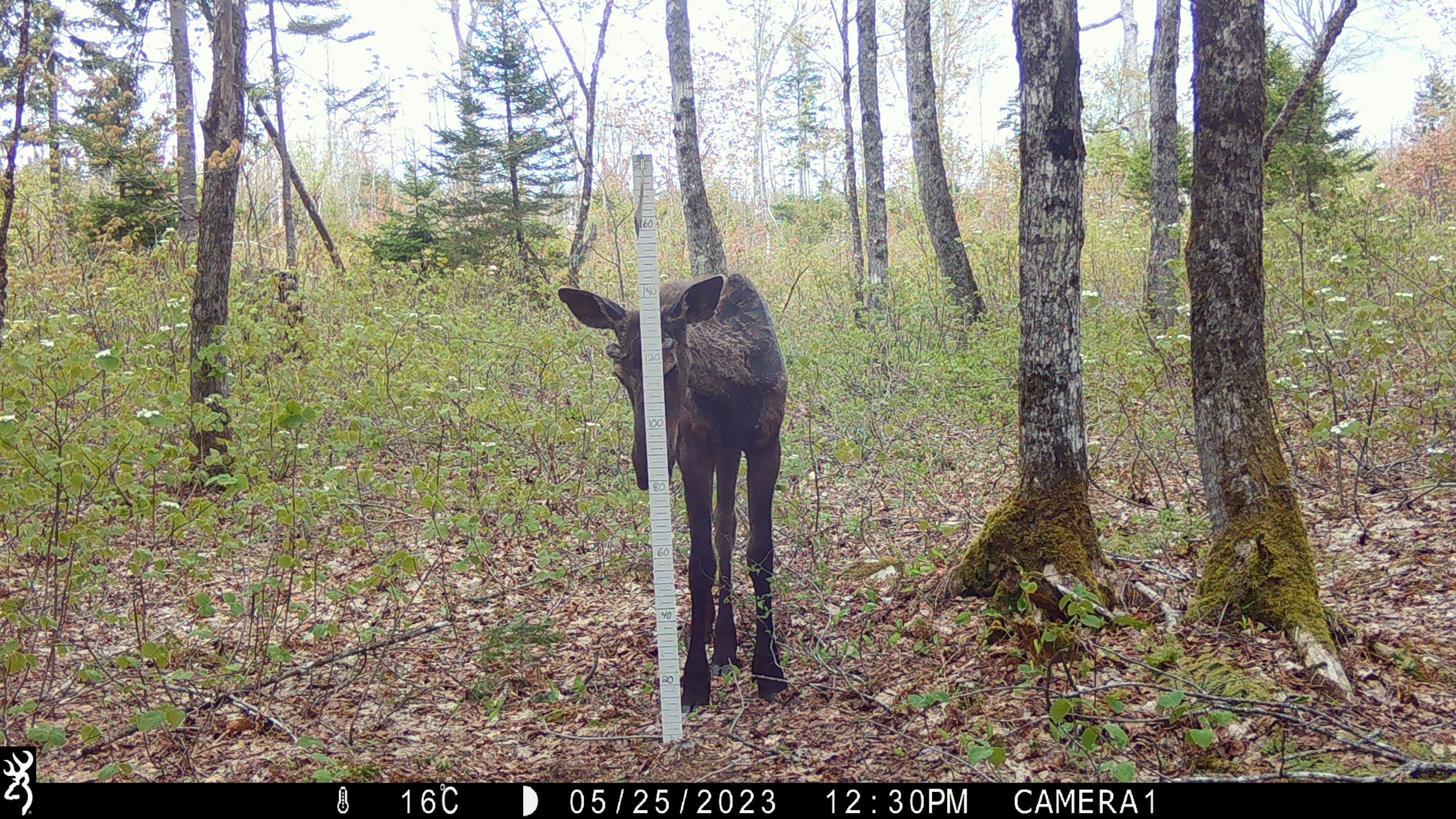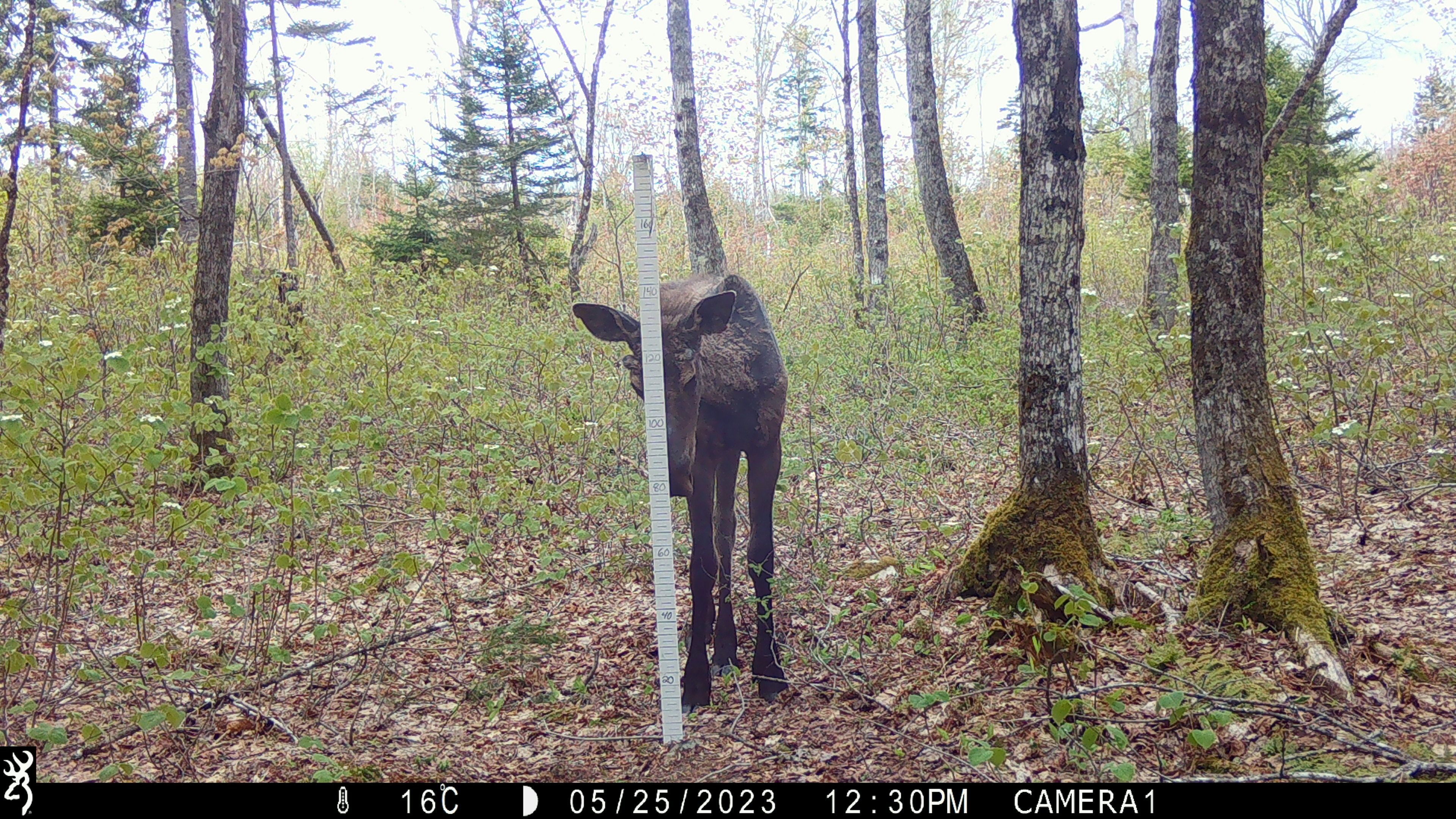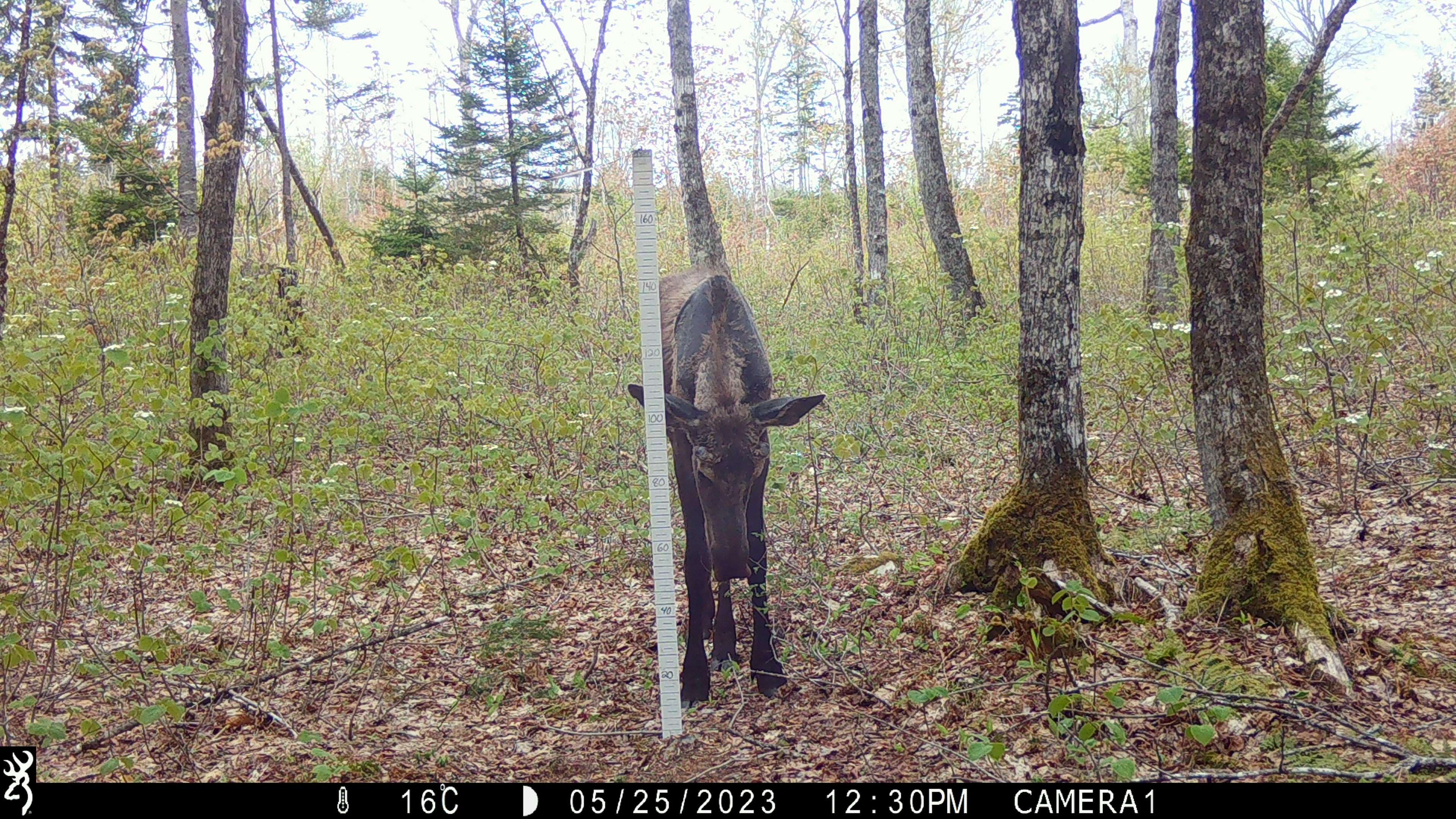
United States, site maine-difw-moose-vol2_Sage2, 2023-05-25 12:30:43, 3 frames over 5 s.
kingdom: Animalia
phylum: Chordata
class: Mammalia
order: Artiodactyla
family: Cervidae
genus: Alces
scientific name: Alces alces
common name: moose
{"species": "moose (Alces alces)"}